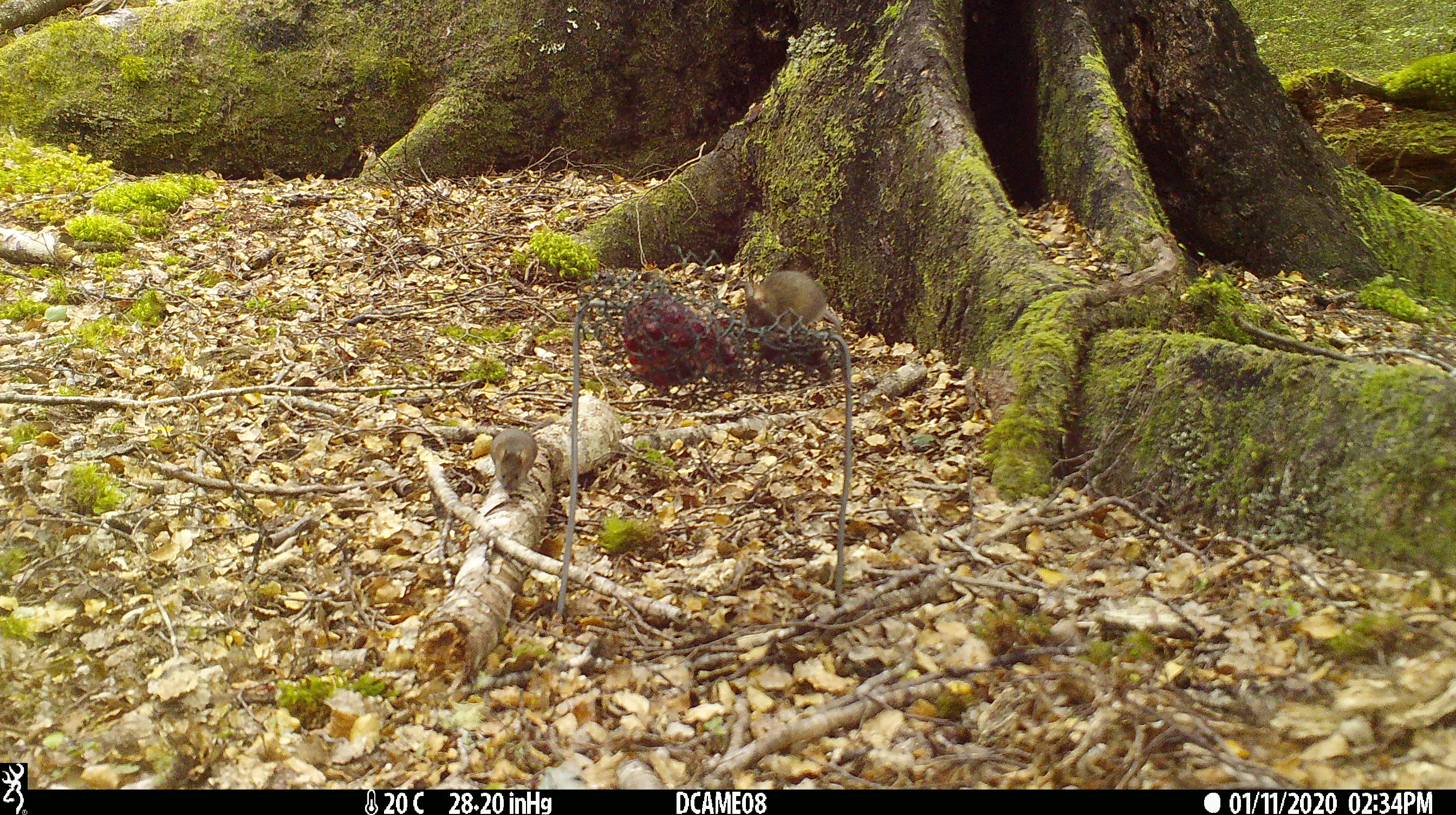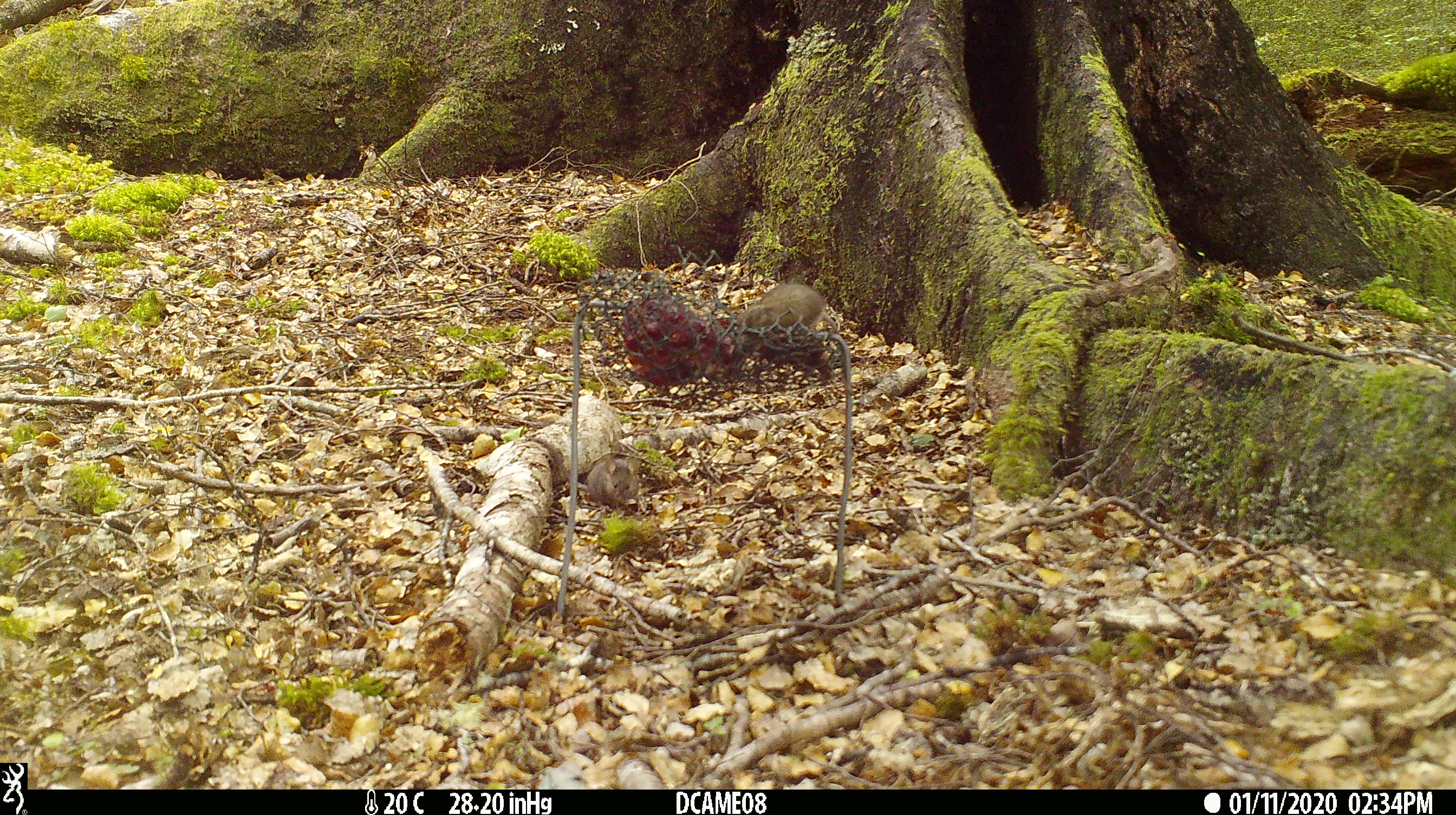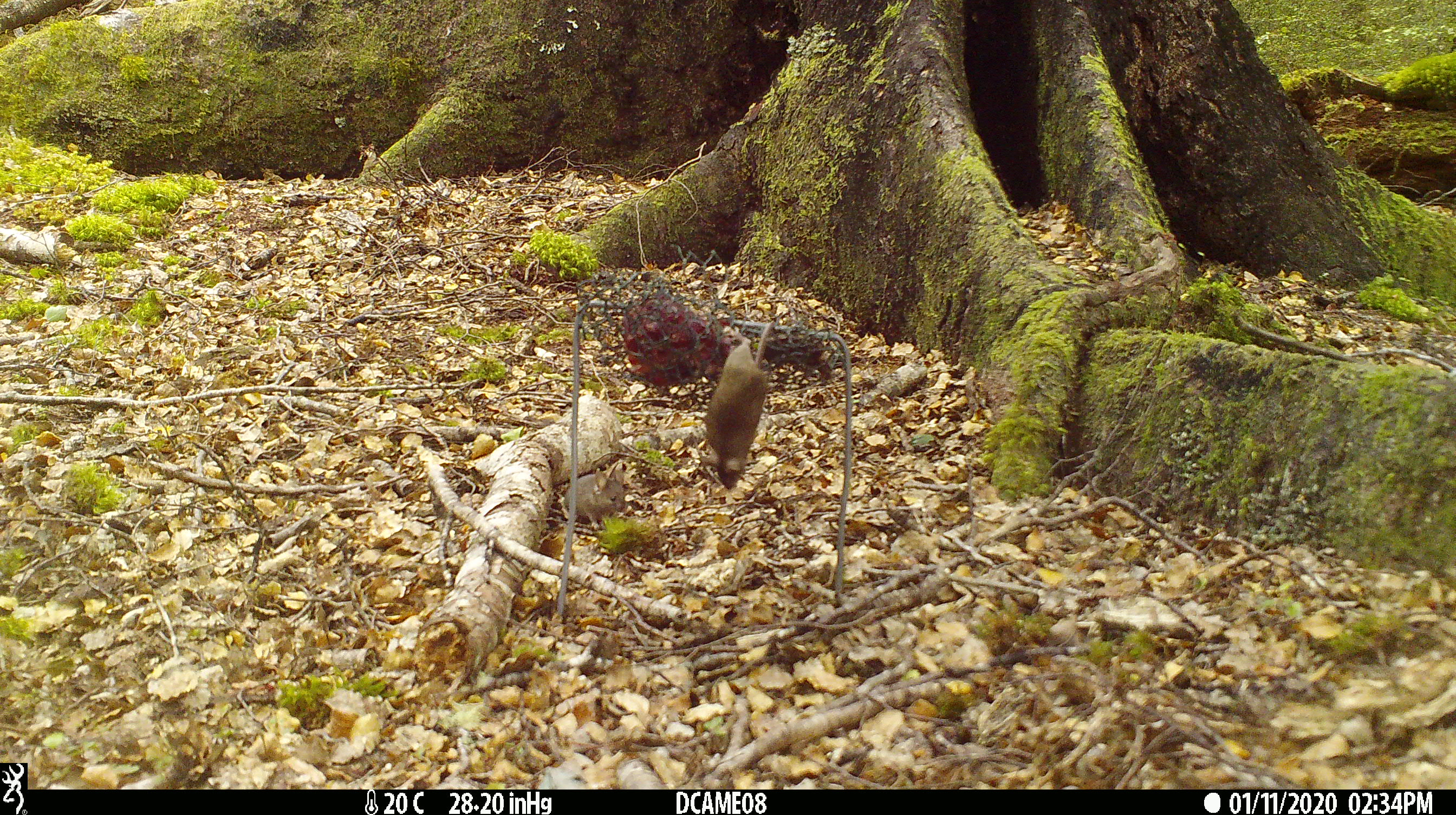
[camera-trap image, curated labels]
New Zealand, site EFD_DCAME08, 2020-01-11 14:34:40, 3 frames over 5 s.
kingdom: Animalia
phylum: Chordata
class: Mammalia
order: Rodentia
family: Muridae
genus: Mus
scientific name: Mus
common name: mouse